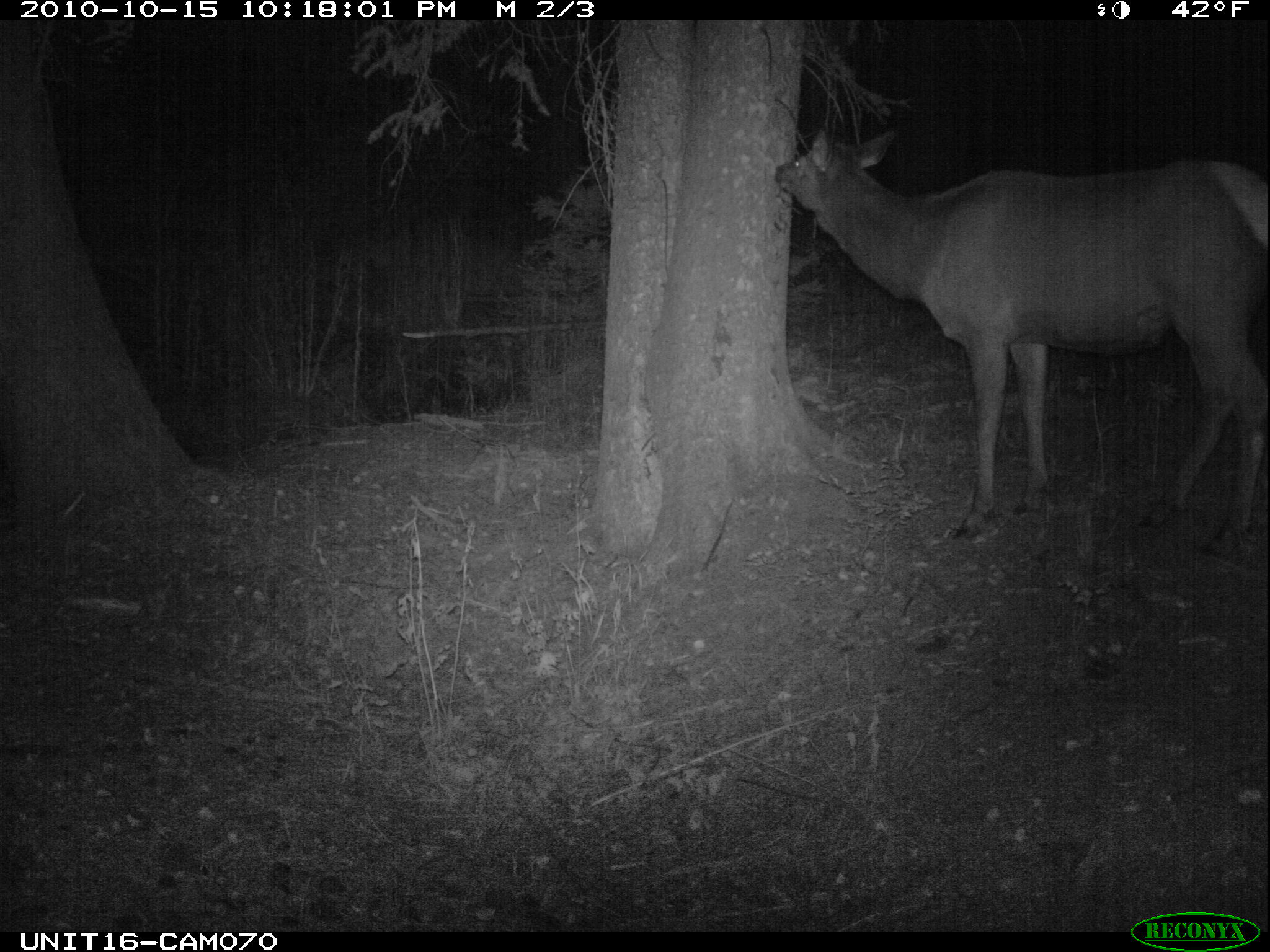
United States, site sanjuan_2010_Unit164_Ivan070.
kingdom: Animalia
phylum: Chordata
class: Mammalia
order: Artiodactyla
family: Cervidae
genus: Cervus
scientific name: Cervus elaphus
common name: red deer